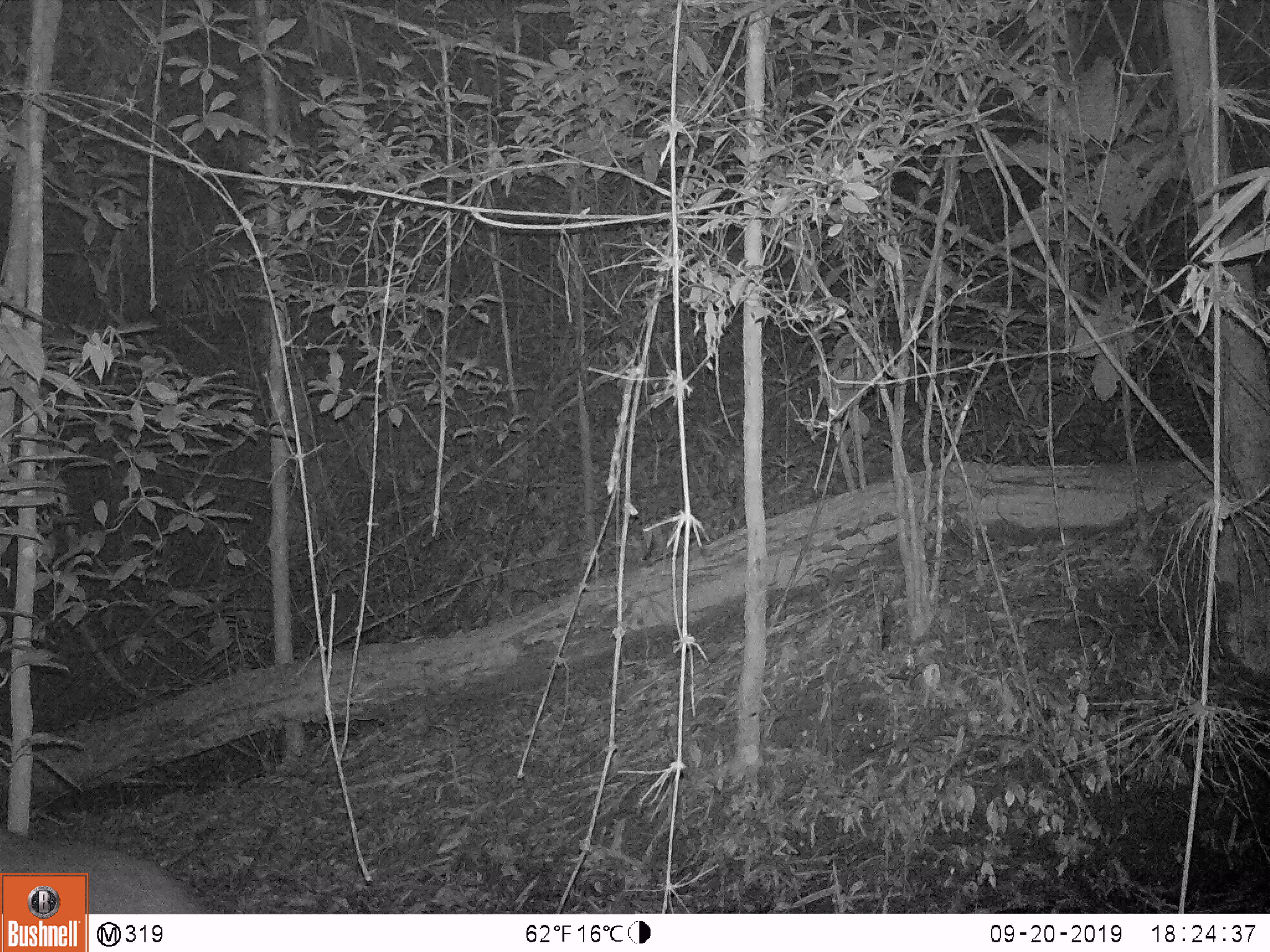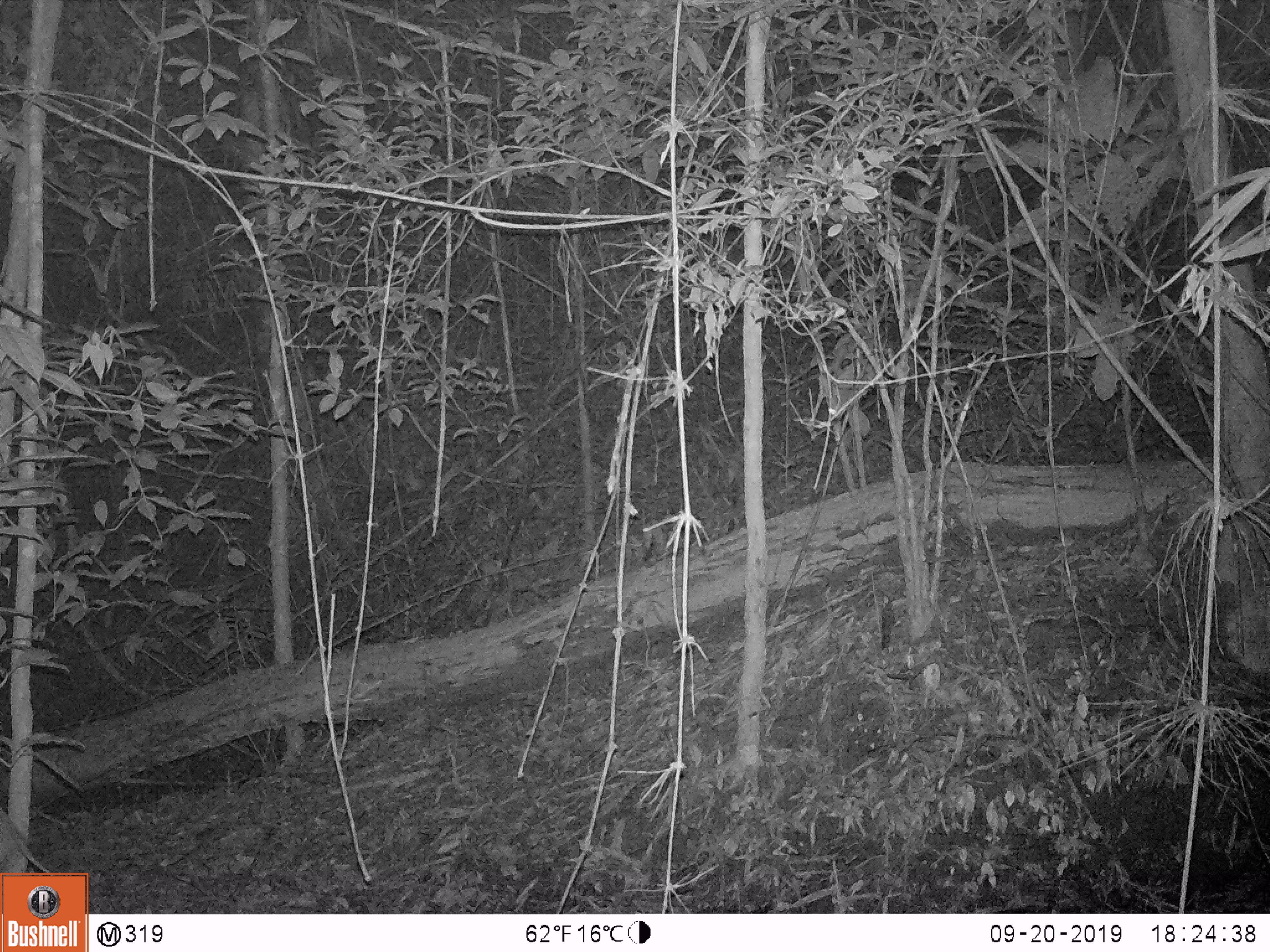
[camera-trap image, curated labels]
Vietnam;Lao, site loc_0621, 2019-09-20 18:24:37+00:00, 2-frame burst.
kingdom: Animalia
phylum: Chordata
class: Mammalia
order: Artiodactyla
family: Suidae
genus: Sus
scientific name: Sus scrofa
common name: eurasian wild pig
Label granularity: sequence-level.